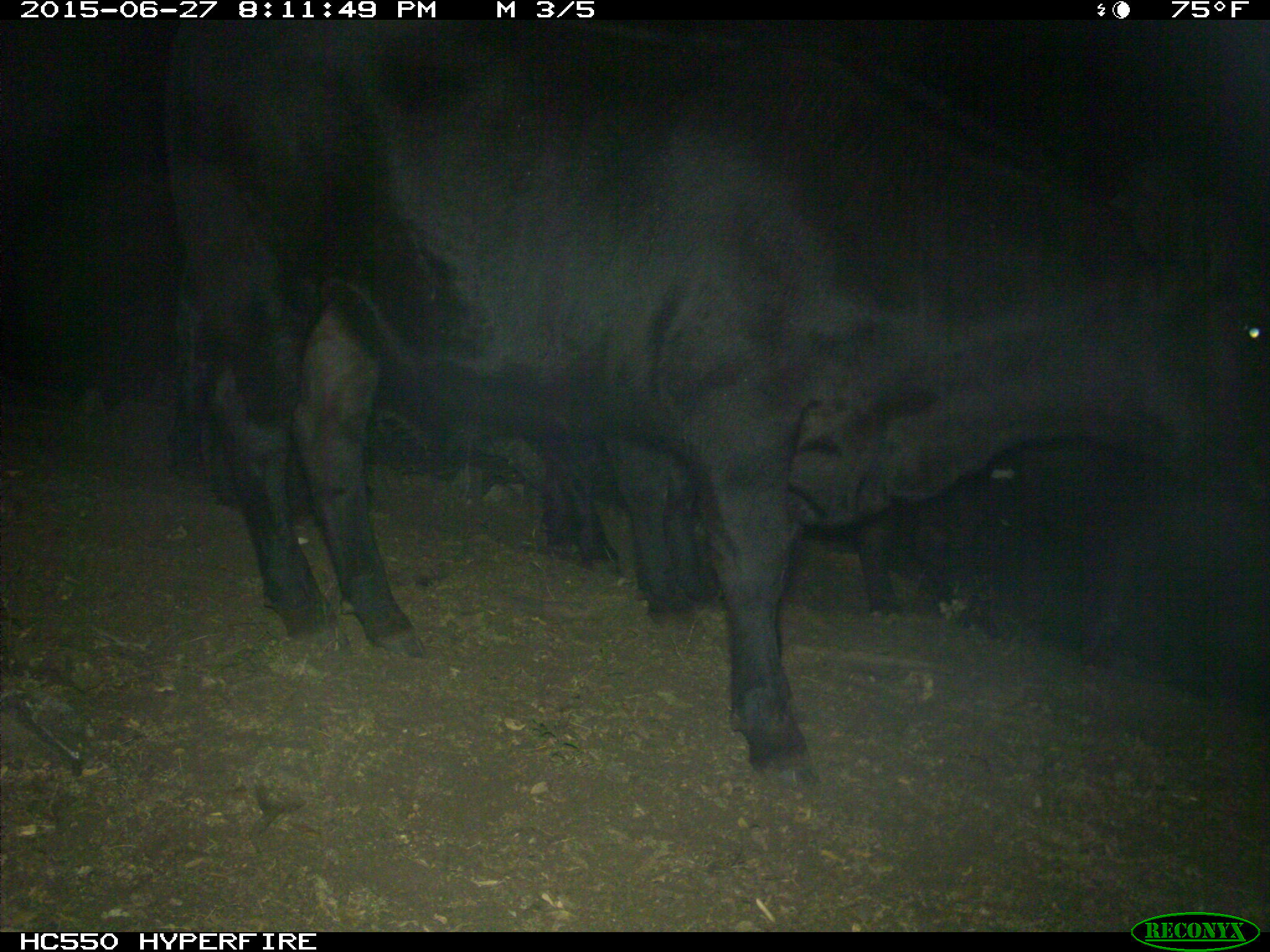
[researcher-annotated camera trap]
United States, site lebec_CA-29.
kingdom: Animalia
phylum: Chordata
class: Mammalia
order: Artiodactyla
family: Bovidae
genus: Bos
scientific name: Bos taurus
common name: domestic cow